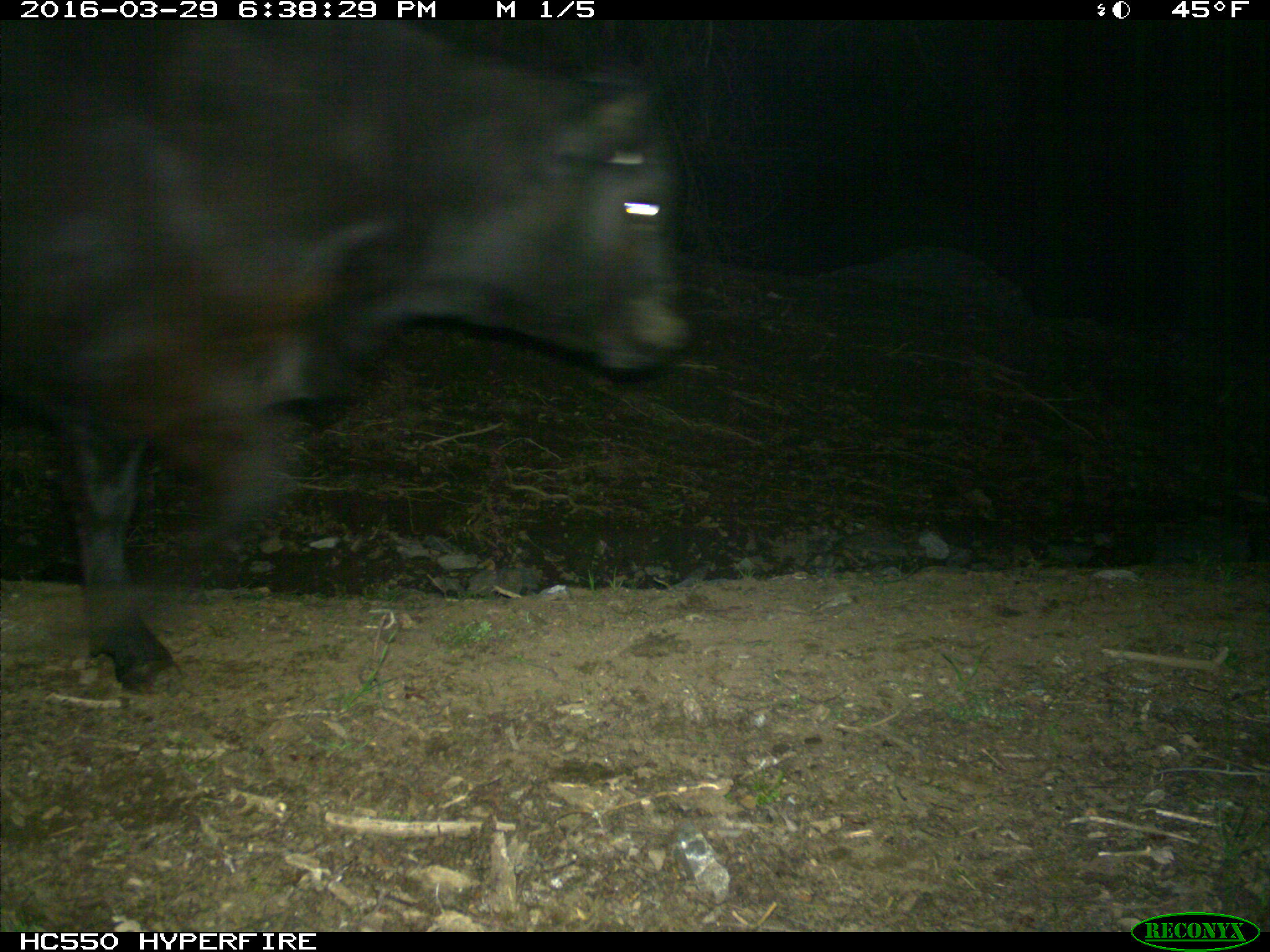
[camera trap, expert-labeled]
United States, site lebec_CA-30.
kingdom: Animalia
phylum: Chordata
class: Mammalia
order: Artiodactyla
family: Bovidae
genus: Bos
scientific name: Bos taurus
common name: domestic cow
Bos taurus (domestic cow).